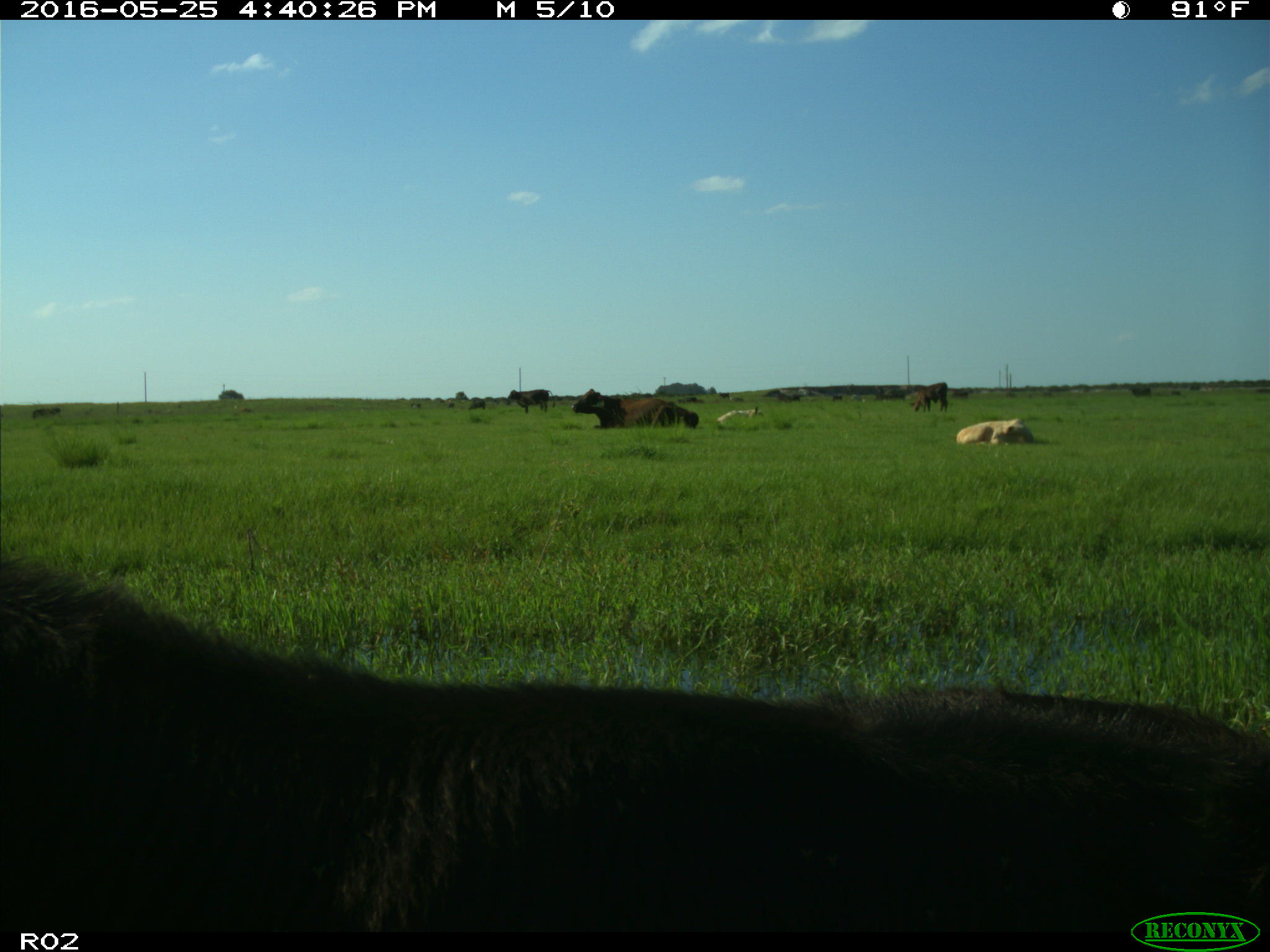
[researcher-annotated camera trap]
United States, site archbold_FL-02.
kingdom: Animalia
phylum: Chordata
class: Mammalia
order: Artiodactyla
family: Bovidae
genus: Bos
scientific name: Bos taurus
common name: domestic cow